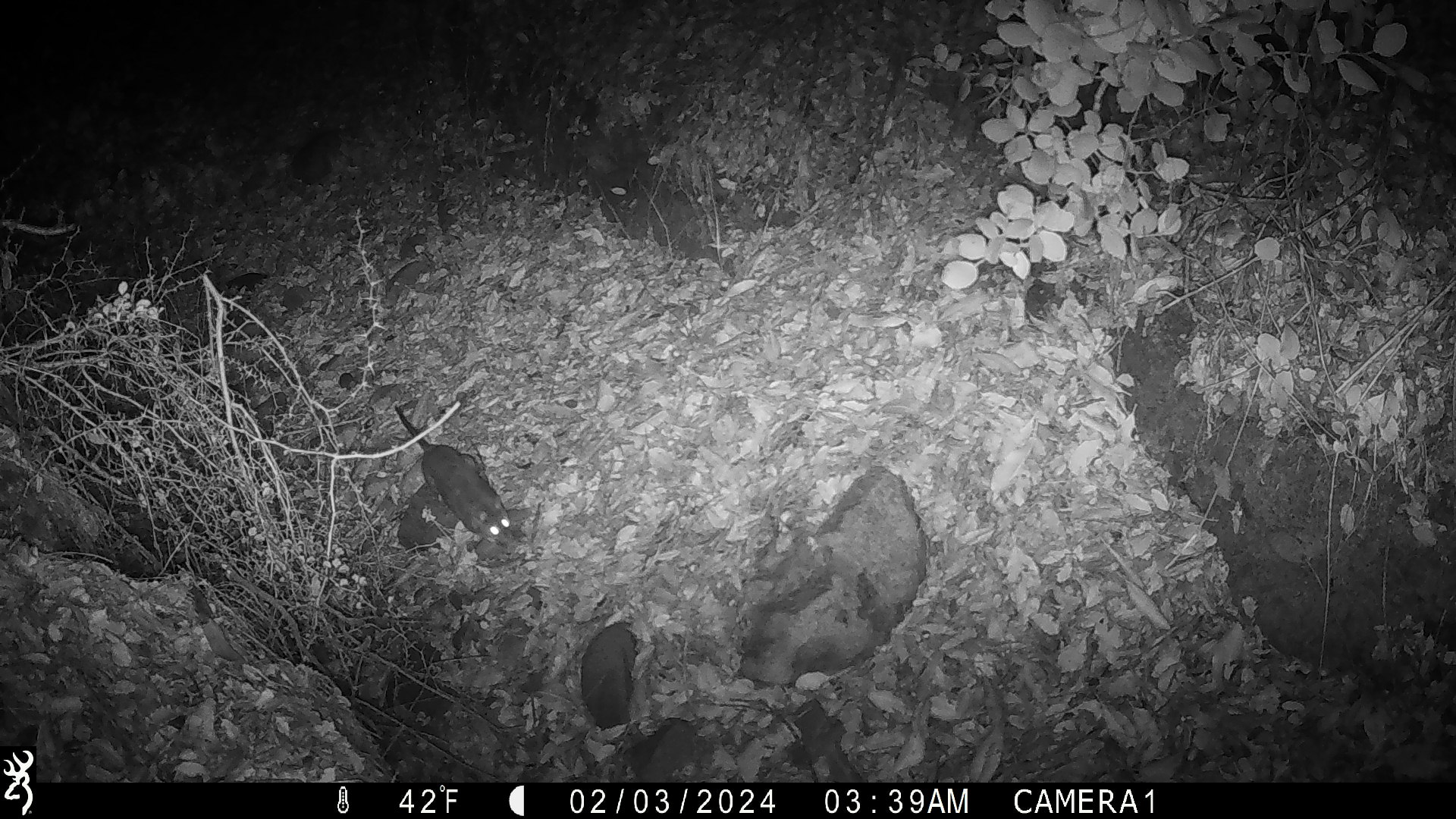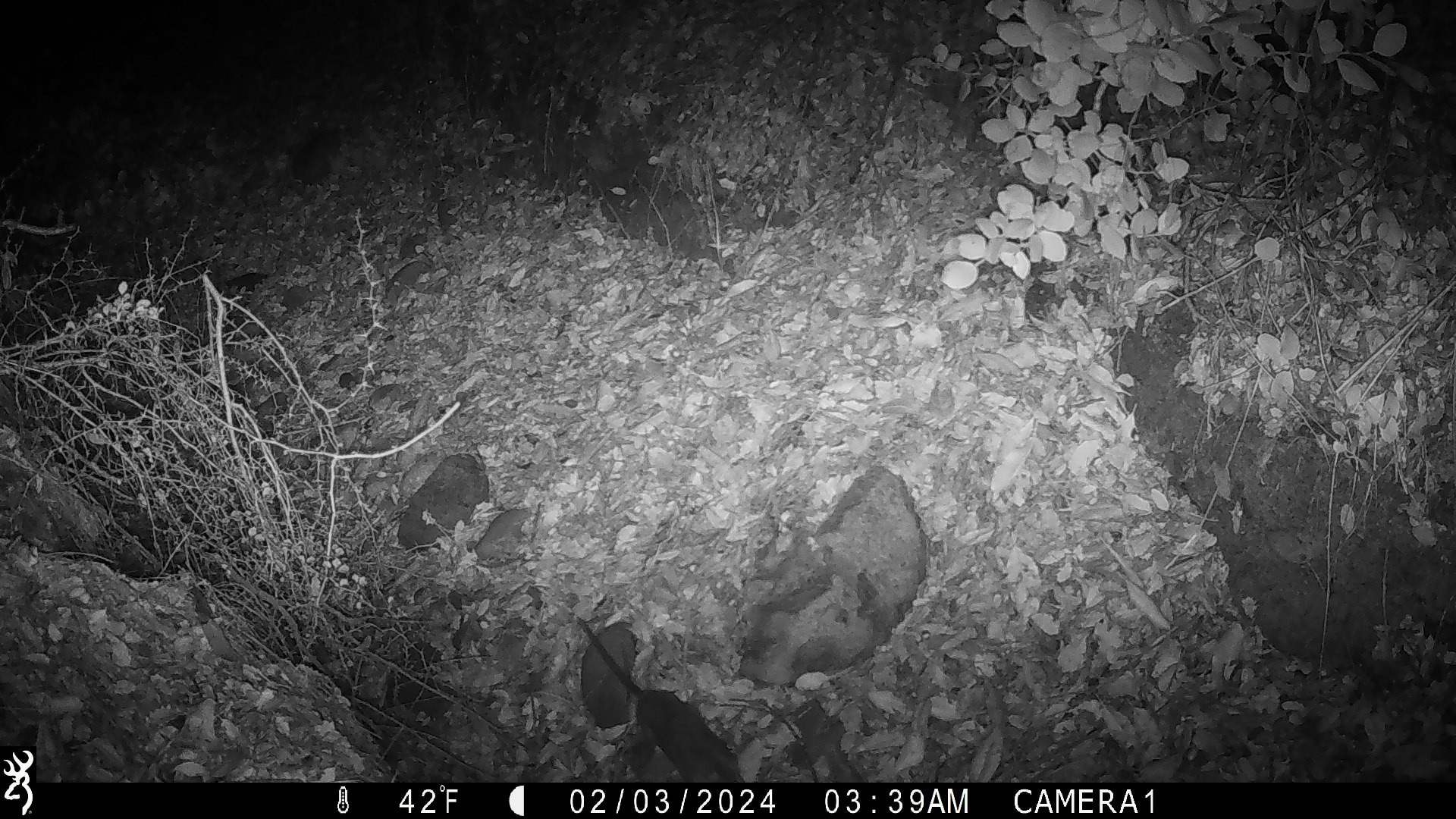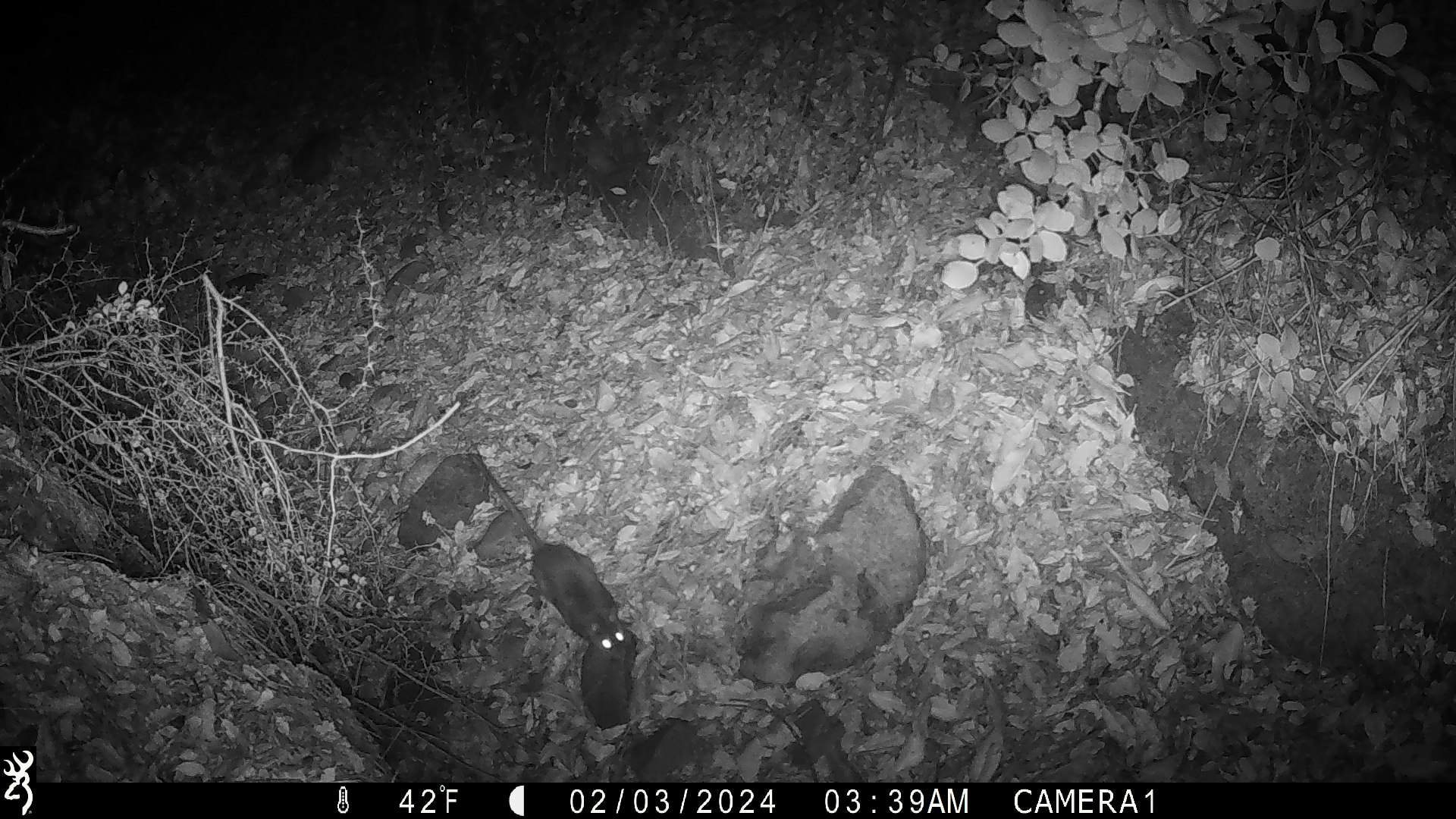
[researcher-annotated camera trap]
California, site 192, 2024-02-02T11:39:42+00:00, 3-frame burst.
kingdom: Animalia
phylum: Chordata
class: Mammalia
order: Rodentia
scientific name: Rodentia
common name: mouse or rat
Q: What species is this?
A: Mouse or rat (Rodentia).